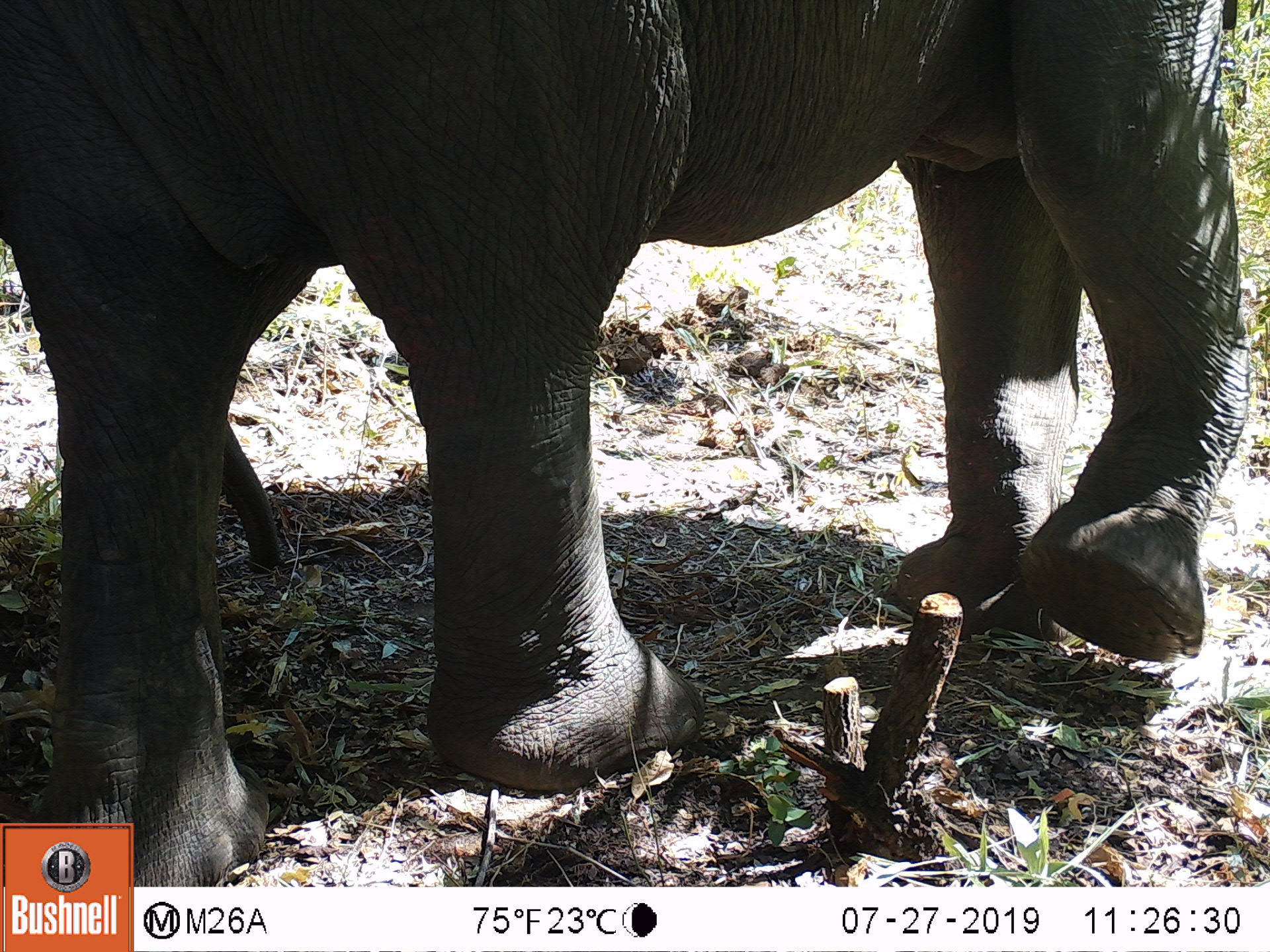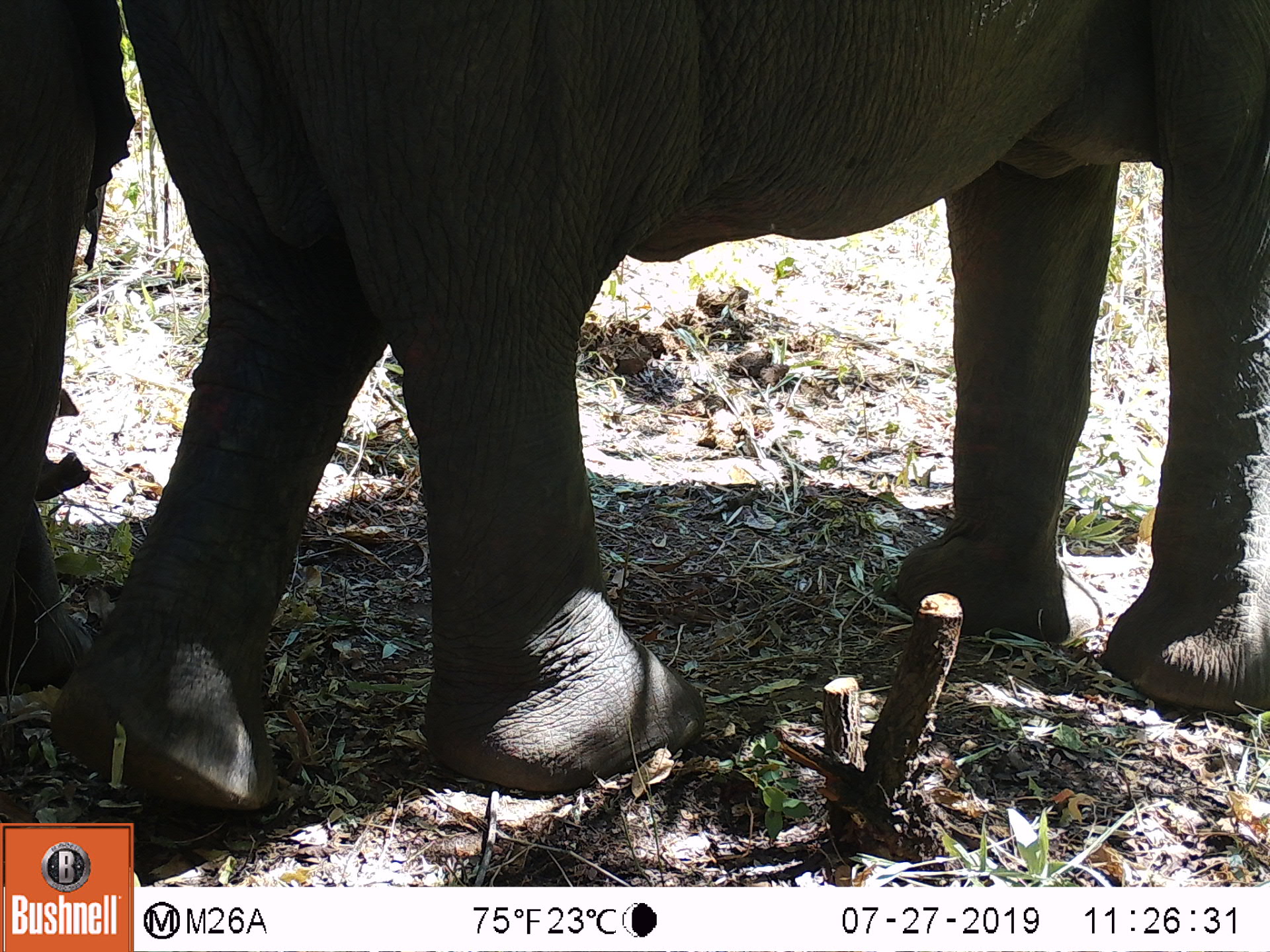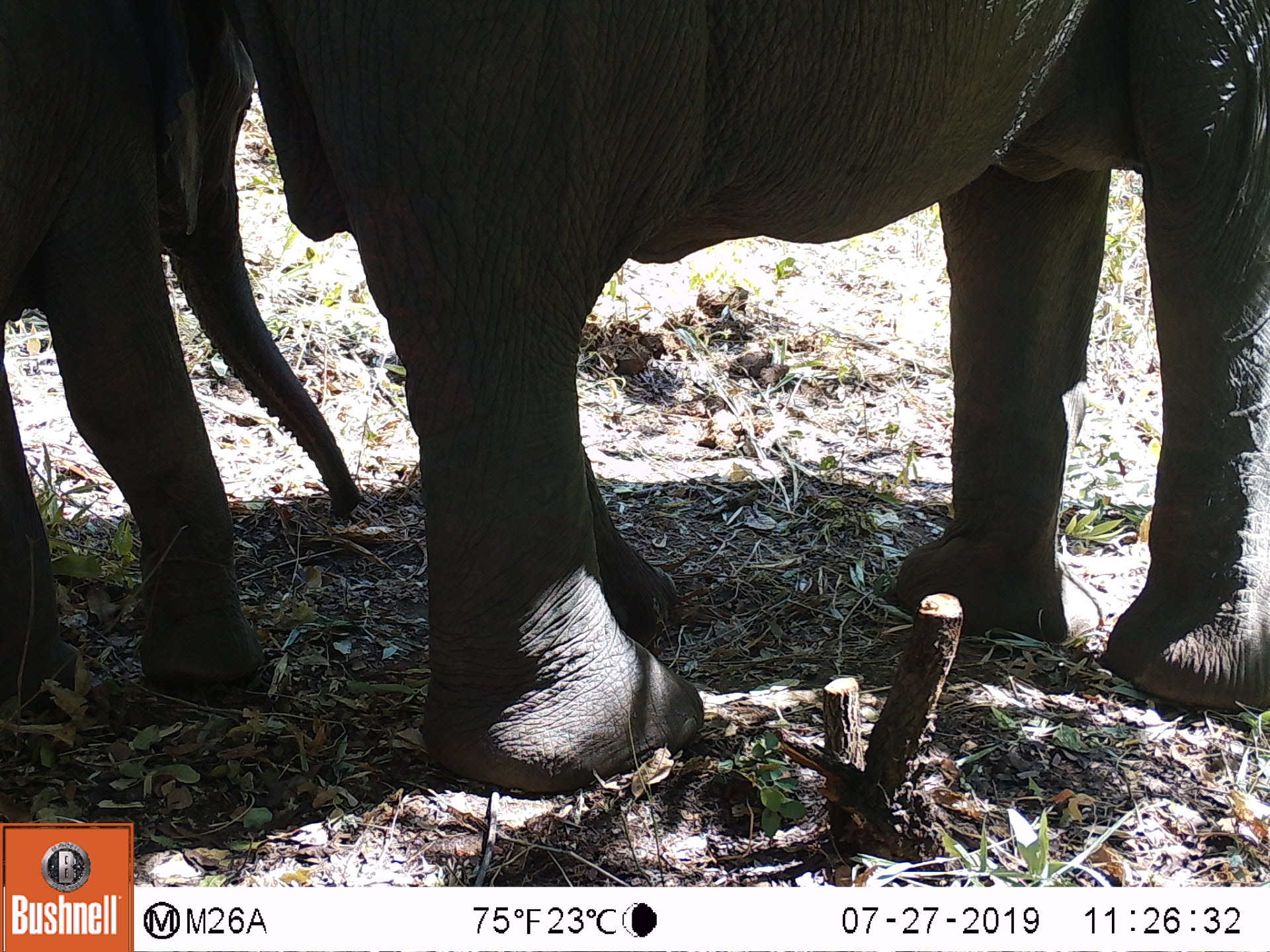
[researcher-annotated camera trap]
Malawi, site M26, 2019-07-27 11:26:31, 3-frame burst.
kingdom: Animalia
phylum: Chordata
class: Mammalia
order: Proboscidea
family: Elephantidae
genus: Loxodonta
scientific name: Loxodonta africana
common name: african savanna elephant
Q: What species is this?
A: African savanna elephant (Loxodonta africana).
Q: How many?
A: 1.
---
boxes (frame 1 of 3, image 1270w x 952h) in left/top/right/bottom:
african savanna elephant: 2/0/1244/816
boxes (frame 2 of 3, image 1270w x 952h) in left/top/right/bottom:
african savanna elephant: 76/0/1262/813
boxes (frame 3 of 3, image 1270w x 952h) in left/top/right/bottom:
african savanna elephant: 248/5/1262/787; 2/13/263/732